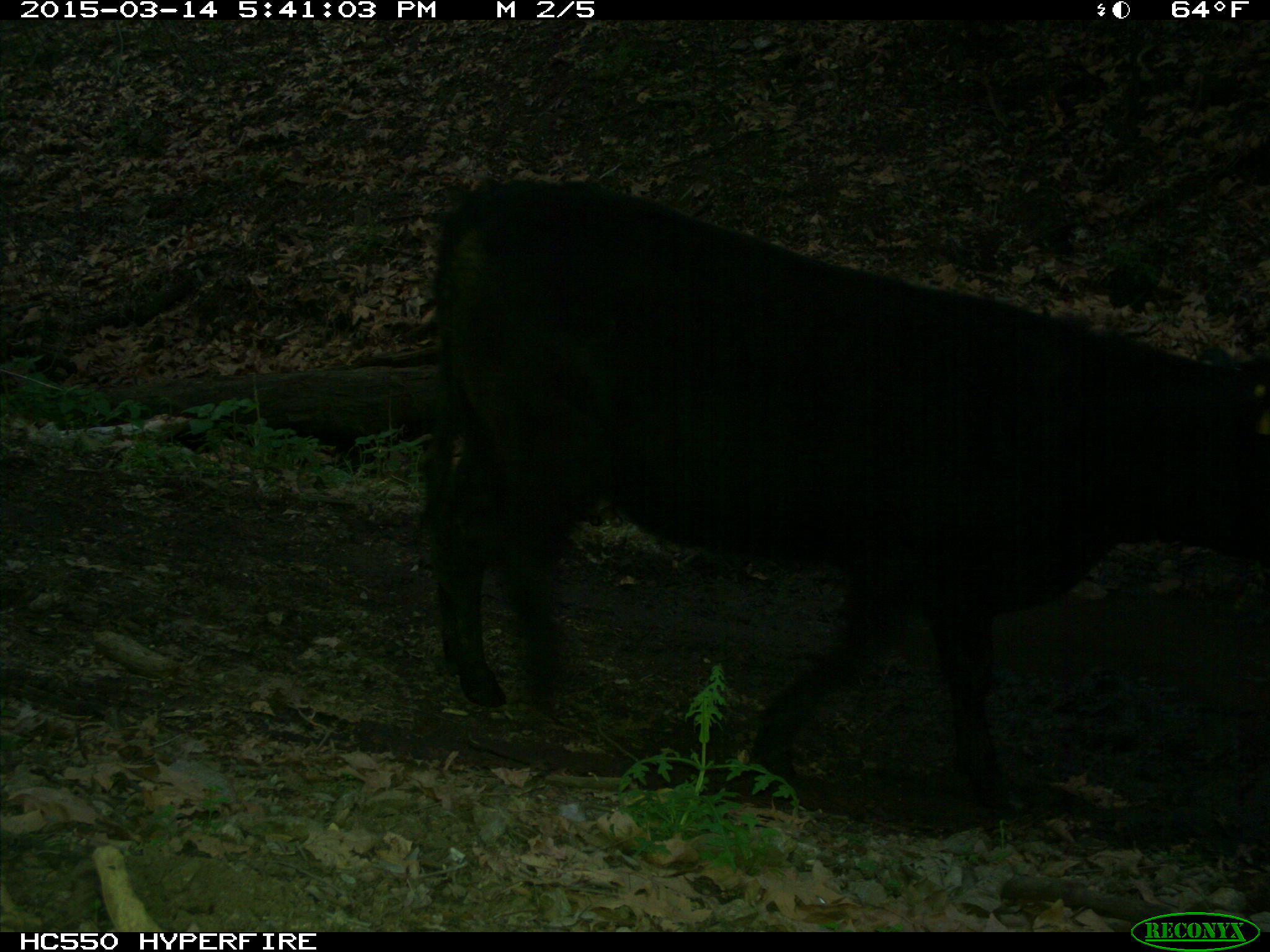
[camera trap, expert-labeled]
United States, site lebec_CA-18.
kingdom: Animalia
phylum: Chordata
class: Mammalia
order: Artiodactyla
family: Bovidae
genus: Bos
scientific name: Bos taurus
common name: domestic cow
Bos taurus (domestic cow).